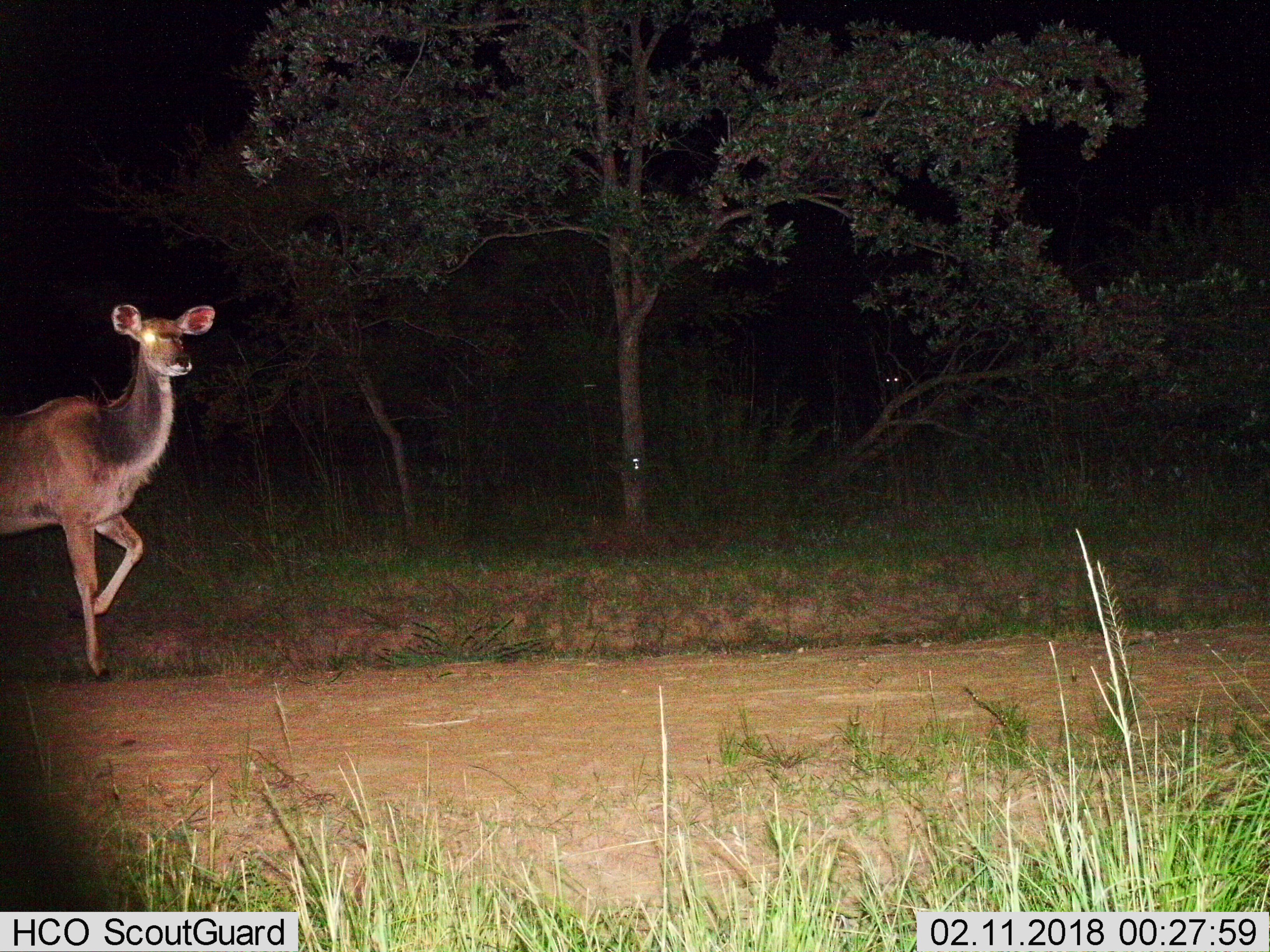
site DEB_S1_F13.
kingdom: Animalia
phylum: Chordata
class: Mammalia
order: Artiodactyla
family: Bovidae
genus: Tragelaphus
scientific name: Tragelaphus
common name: kudu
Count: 1.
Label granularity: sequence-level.